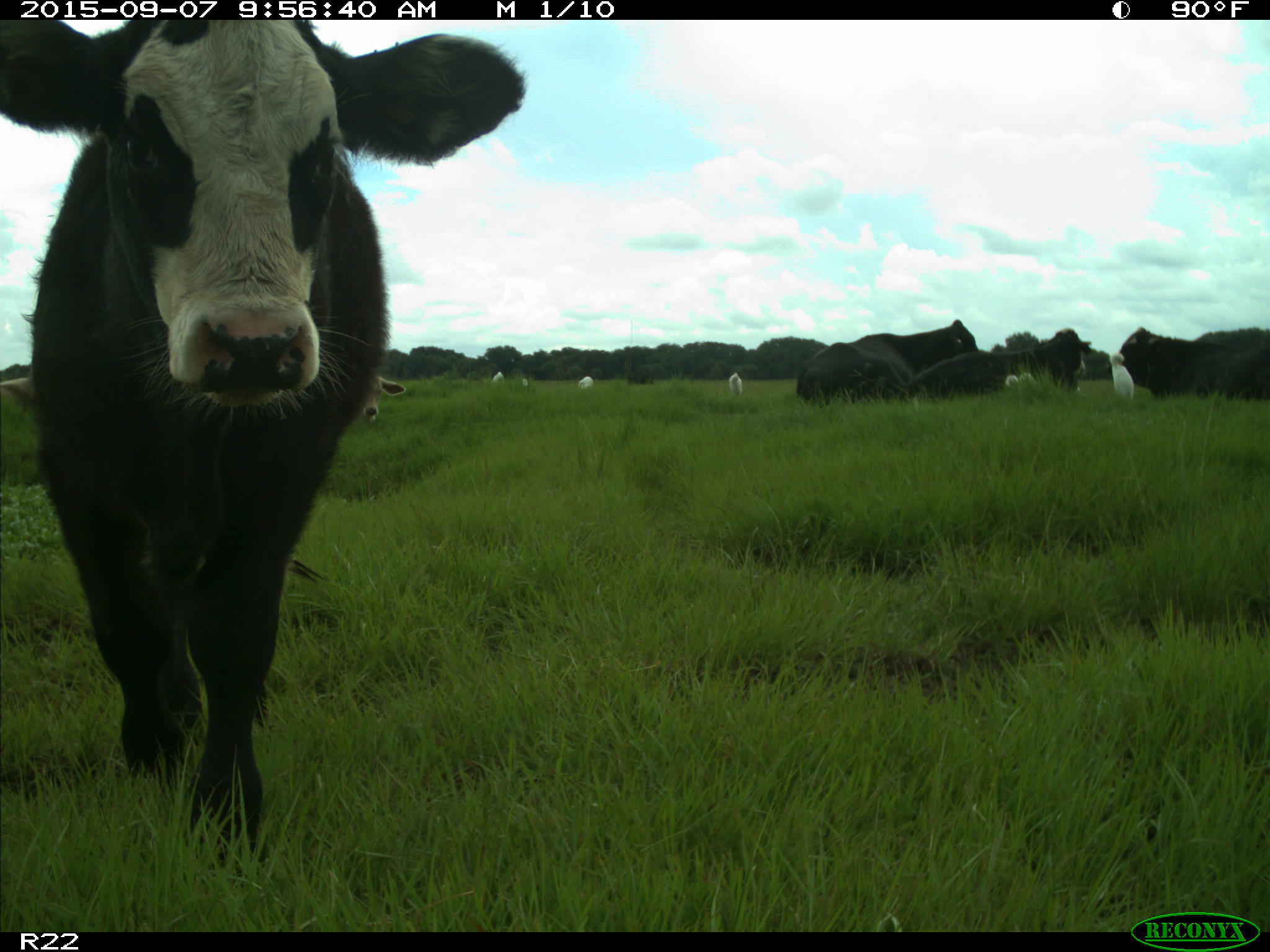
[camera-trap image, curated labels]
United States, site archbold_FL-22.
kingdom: Animalia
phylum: Chordata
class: Mammalia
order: Artiodactyla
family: Bovidae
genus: Bos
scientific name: Bos taurus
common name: domestic cow